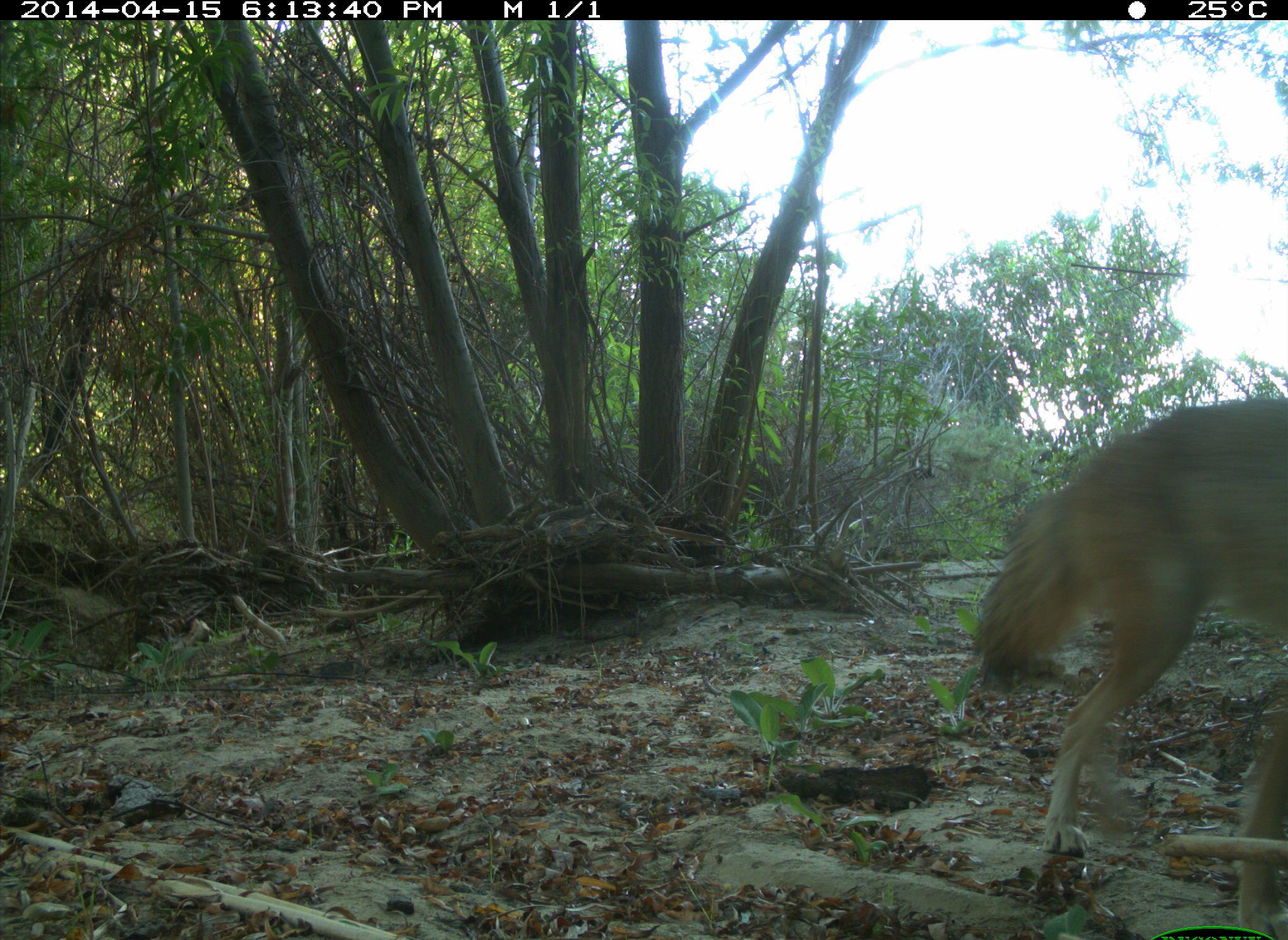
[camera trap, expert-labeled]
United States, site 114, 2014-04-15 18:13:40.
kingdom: Animalia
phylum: Chordata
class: Mammalia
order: Carnivora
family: Canidae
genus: Canis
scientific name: Canis latrans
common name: coyote